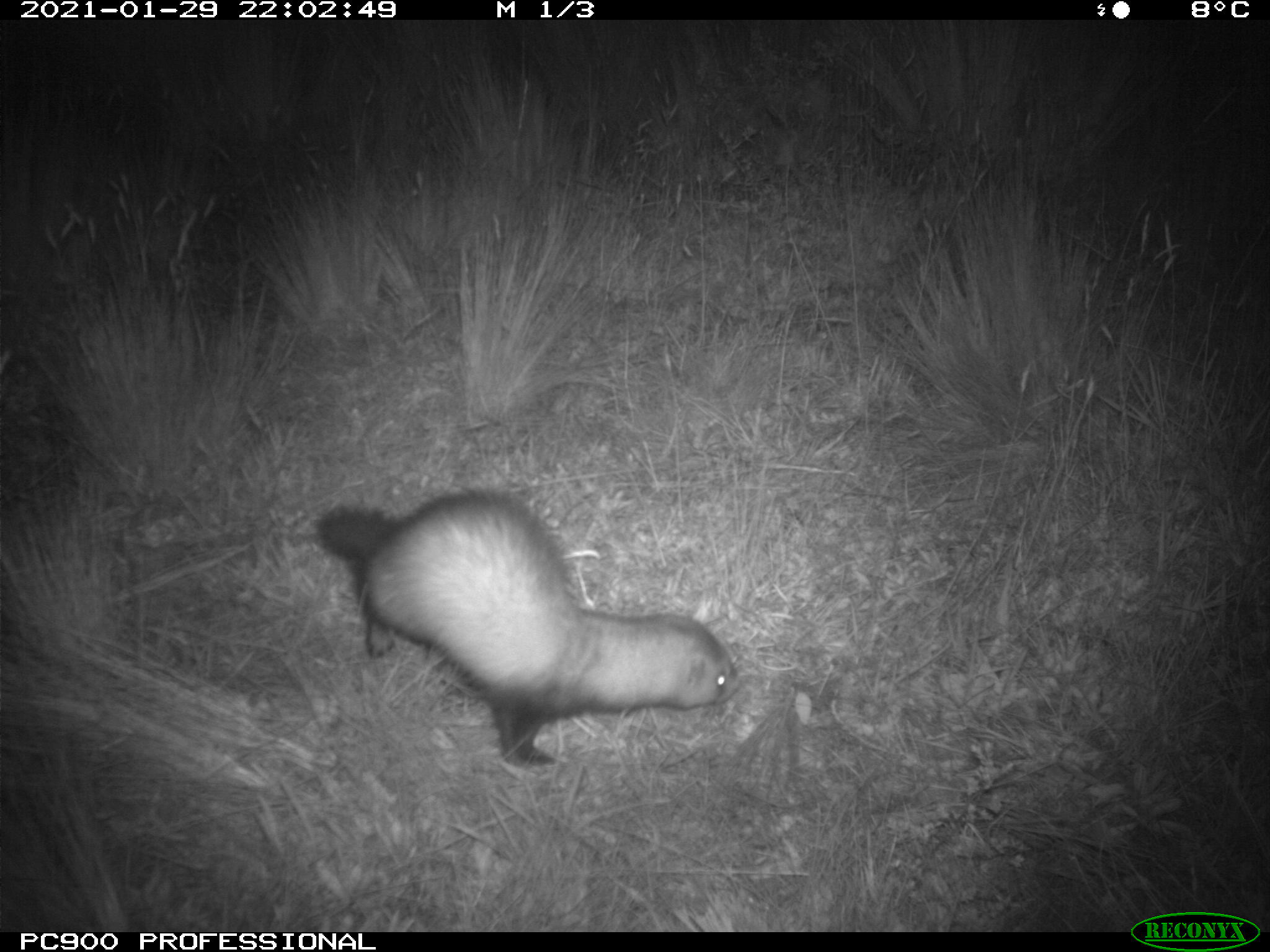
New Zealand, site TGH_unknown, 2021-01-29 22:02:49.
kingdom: Animalia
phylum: Chordata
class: Mammalia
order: Carnivora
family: Mustelidae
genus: Mustela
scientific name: Mustela furo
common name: ferret